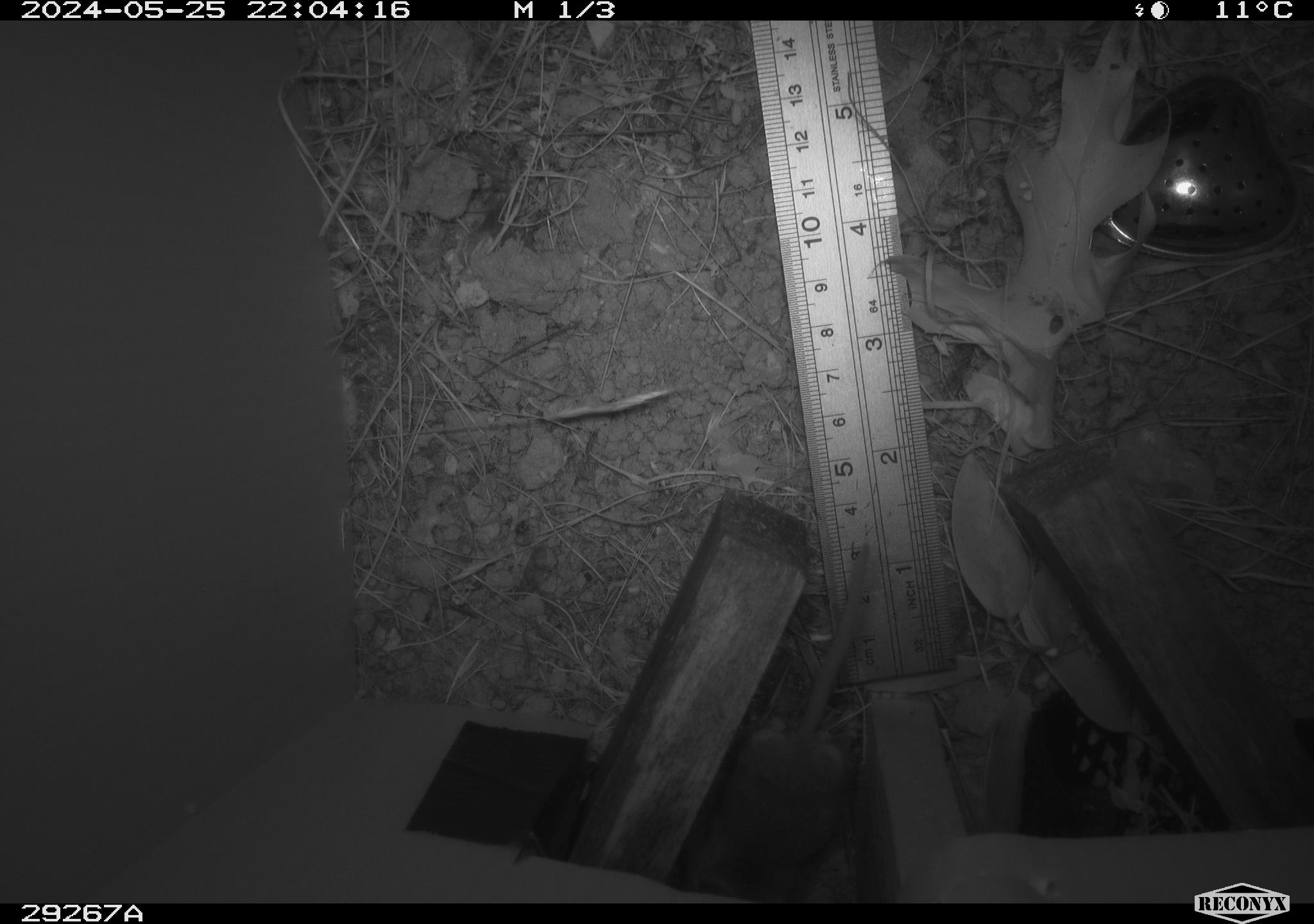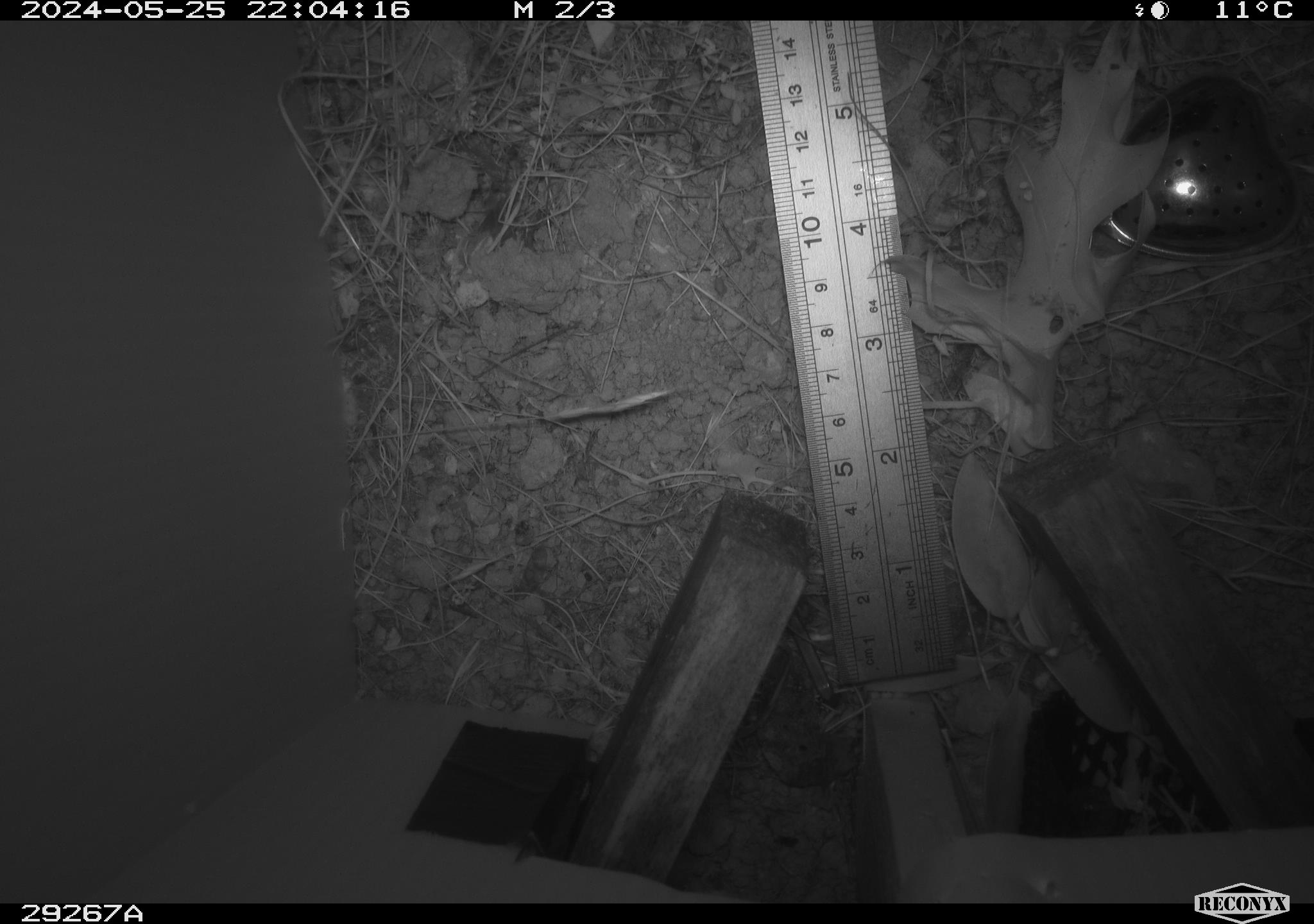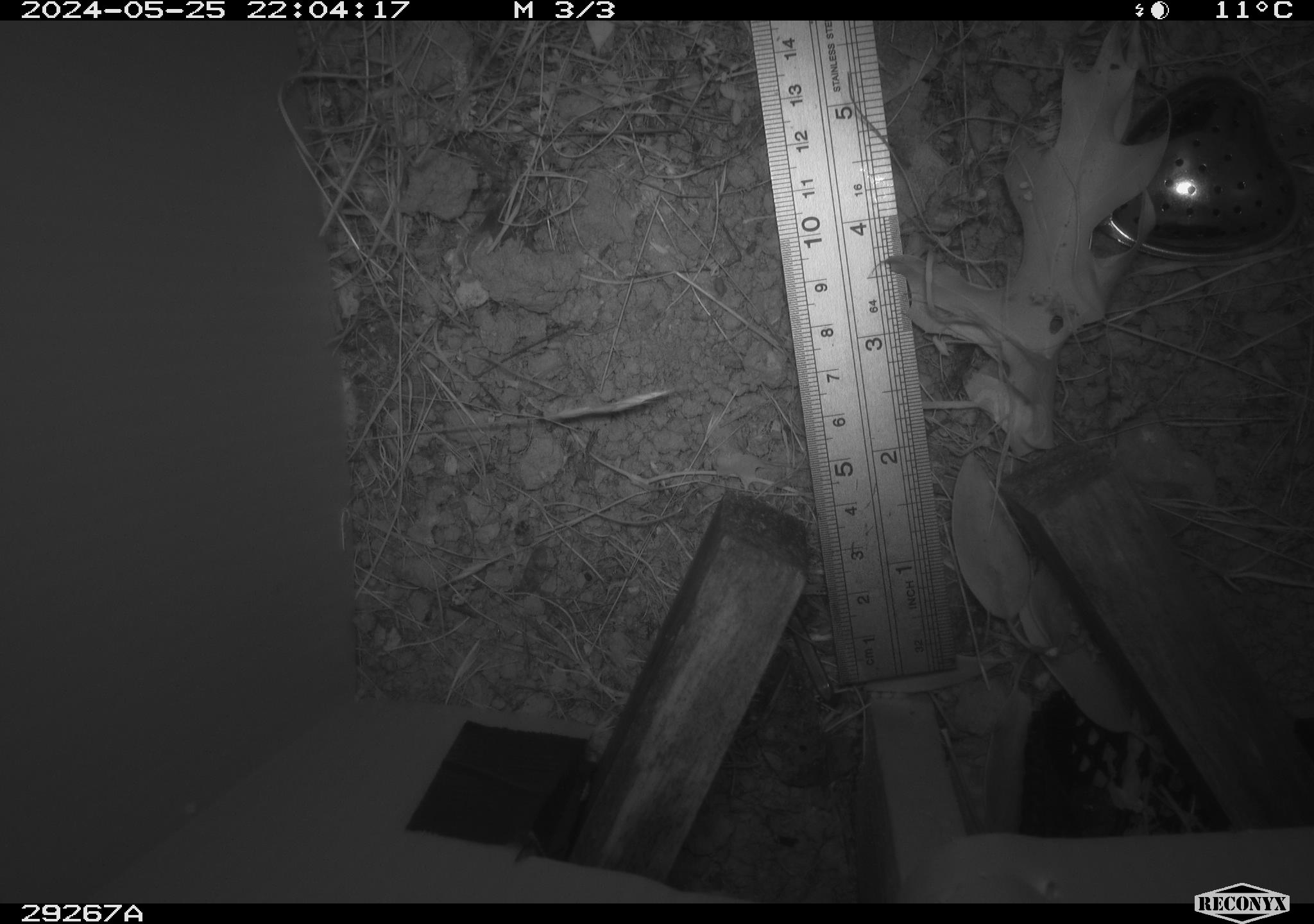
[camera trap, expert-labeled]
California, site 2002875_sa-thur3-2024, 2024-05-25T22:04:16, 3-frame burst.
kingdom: Animalia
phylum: Chordata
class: Mammalia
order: Rodentia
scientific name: Rodentia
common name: mouse species